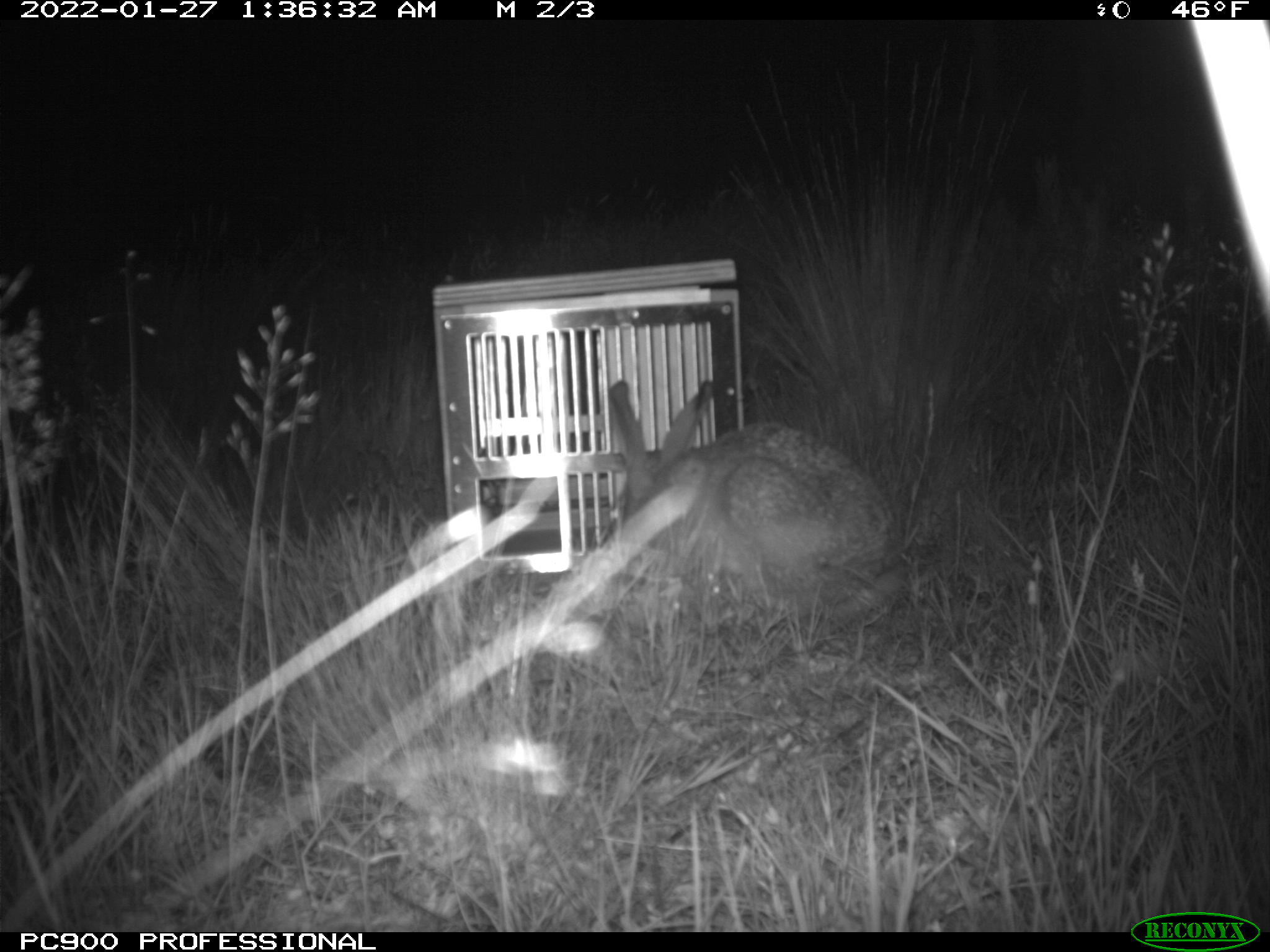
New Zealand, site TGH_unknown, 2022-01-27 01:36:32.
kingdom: Animalia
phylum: Chordata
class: Mammalia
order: Lagomorpha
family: Leporidae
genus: Lepus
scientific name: Lepus europaeus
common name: brown hare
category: hare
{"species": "hare (brown hare) (Lepus europaeus)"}